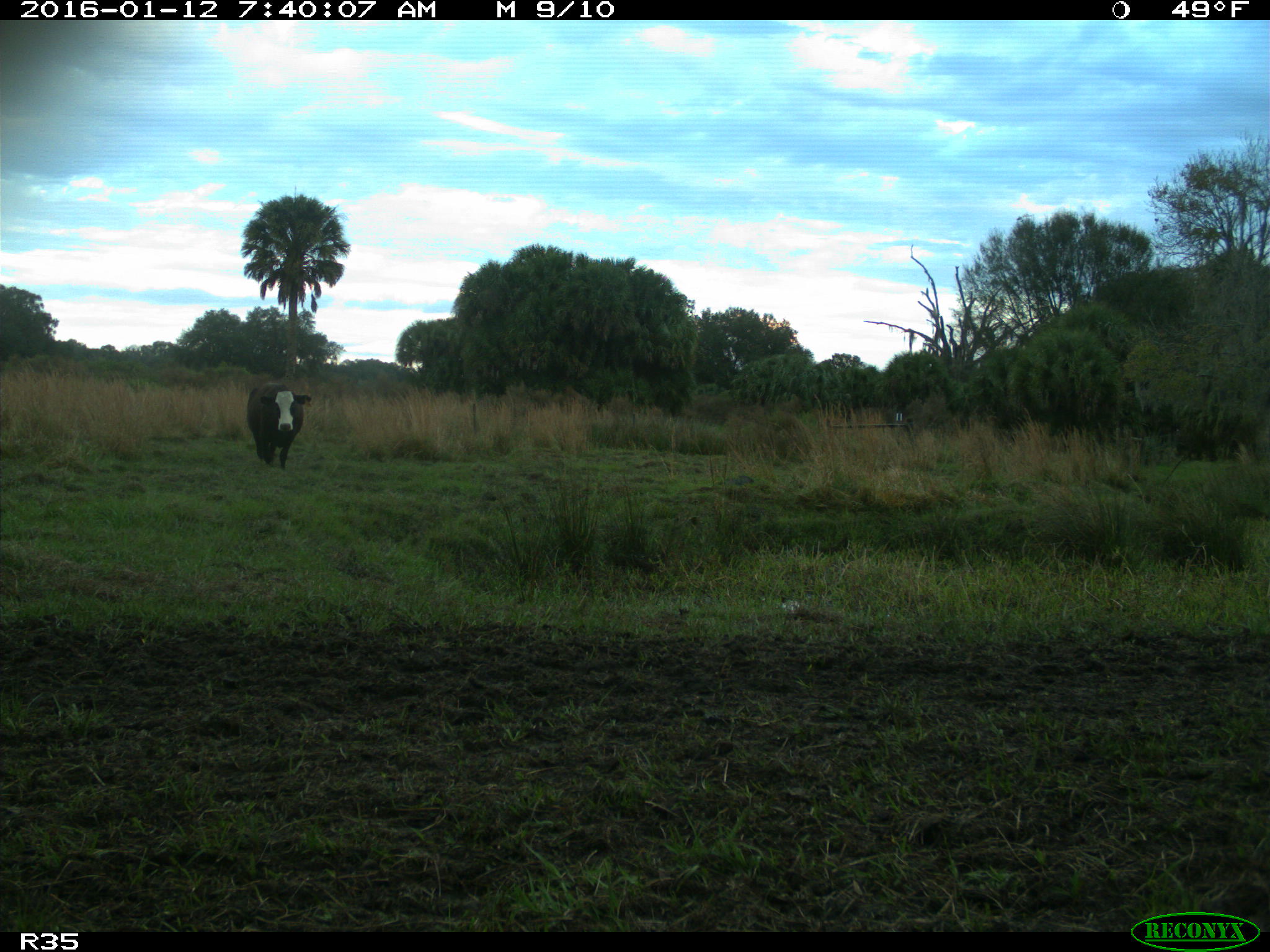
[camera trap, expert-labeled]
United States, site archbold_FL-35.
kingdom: Animalia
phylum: Chordata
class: Mammalia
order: Artiodactyla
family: Bovidae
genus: Bos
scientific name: Bos taurus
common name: domestic cow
Bos taurus (domestic cow).